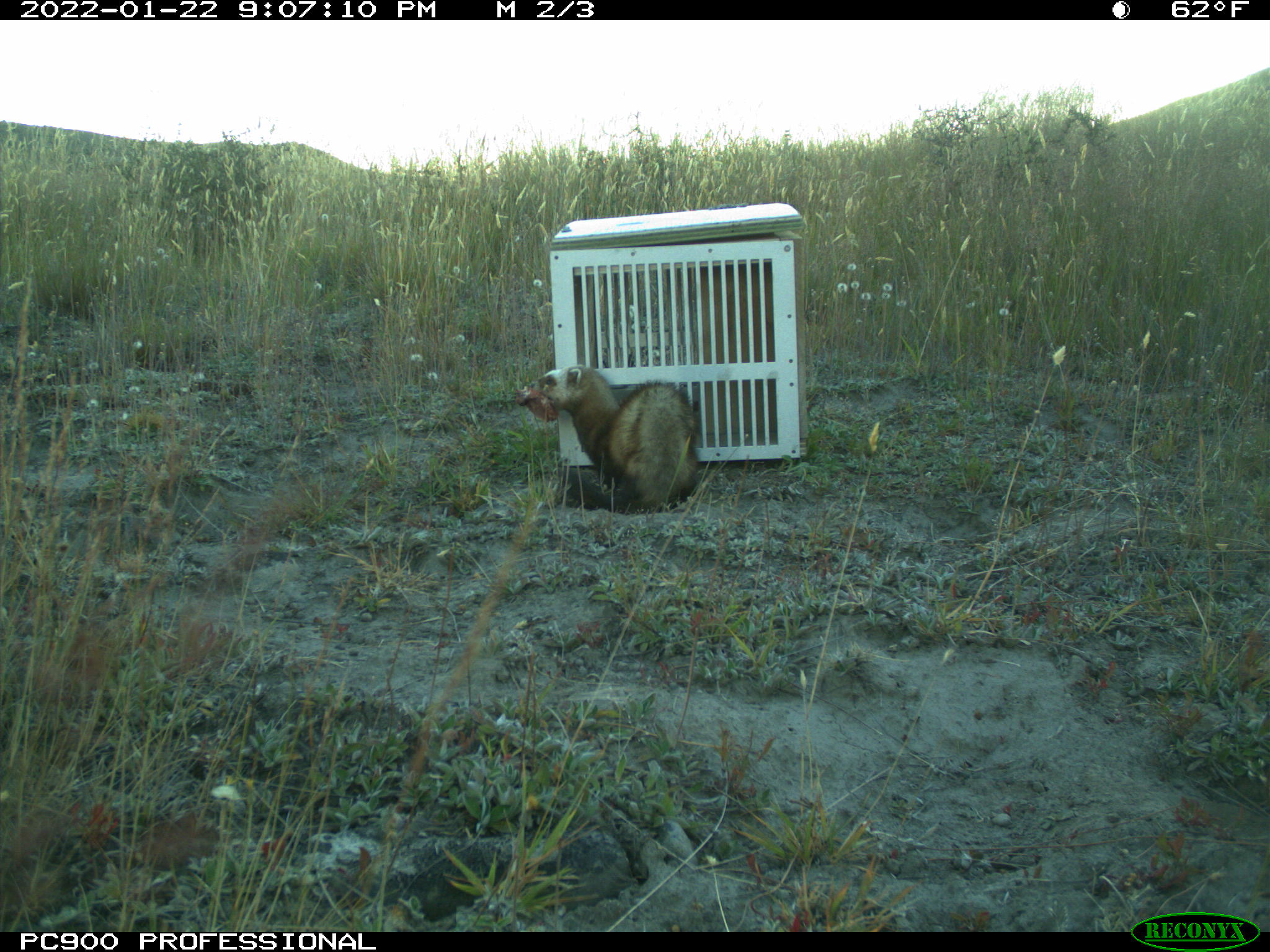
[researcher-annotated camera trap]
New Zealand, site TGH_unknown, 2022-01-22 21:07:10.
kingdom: Animalia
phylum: Chordata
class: Mammalia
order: Carnivora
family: Mustelidae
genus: Mustela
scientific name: Mustela furo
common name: ferret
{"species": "ferret (Mustela furo)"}